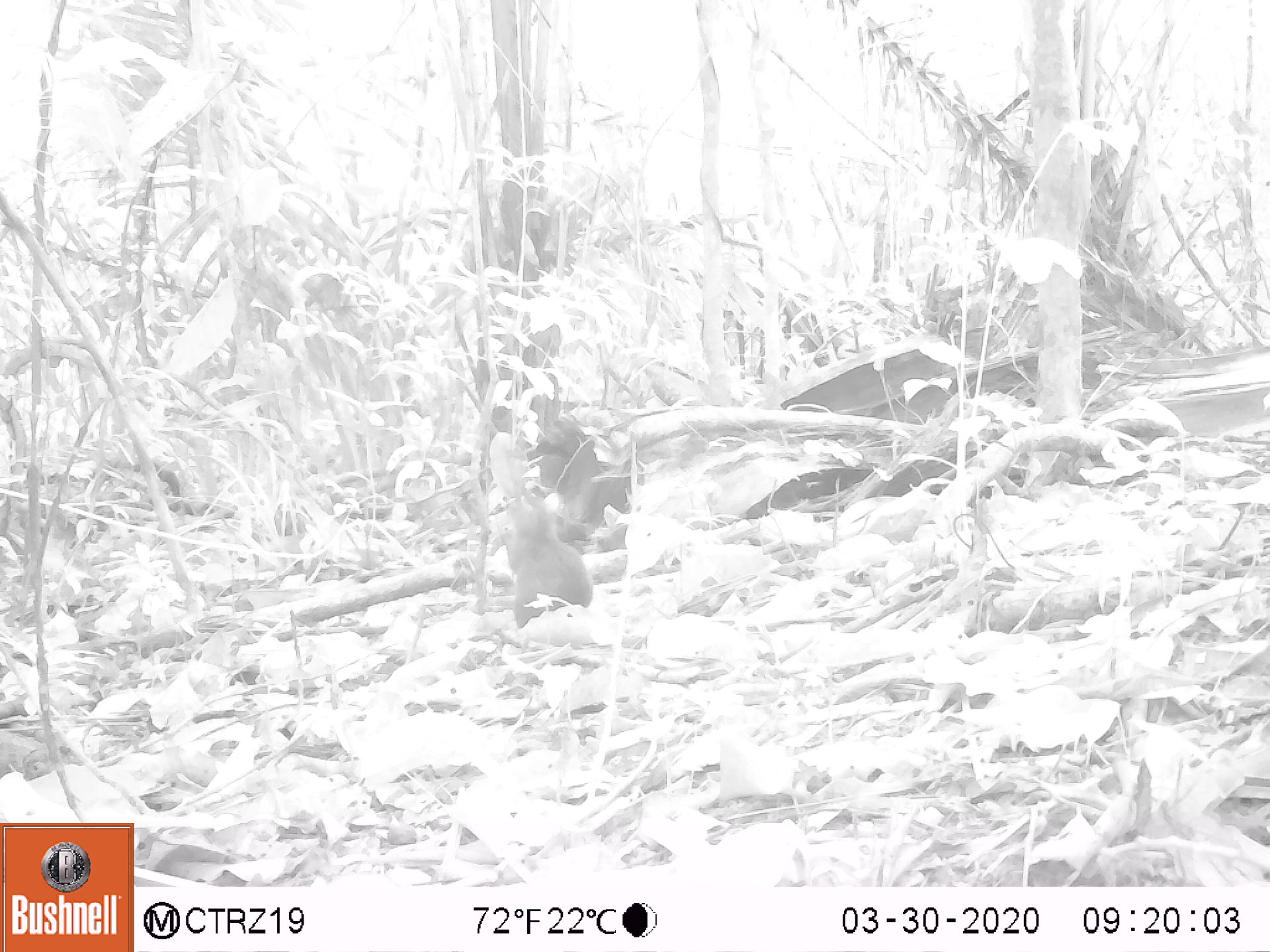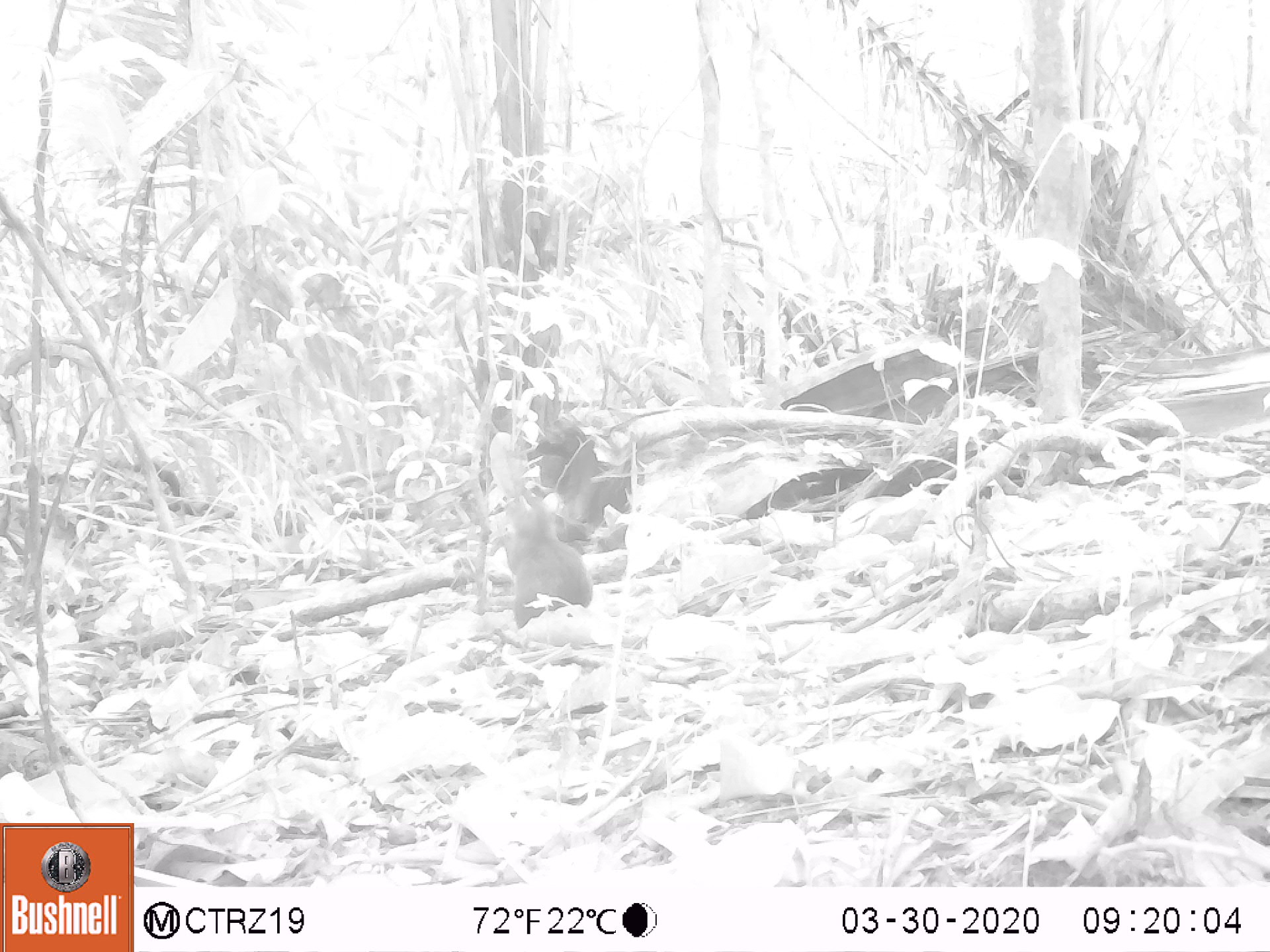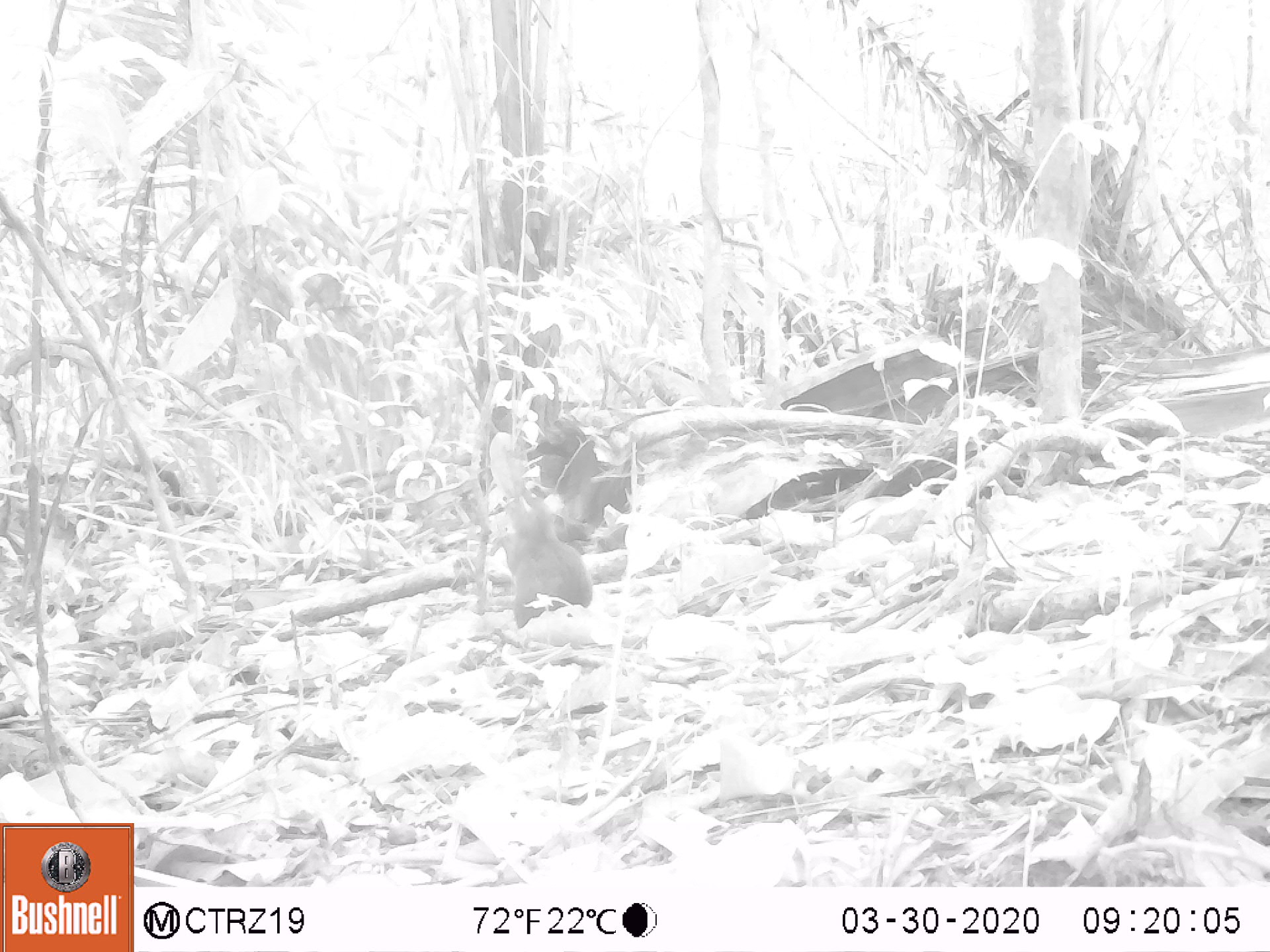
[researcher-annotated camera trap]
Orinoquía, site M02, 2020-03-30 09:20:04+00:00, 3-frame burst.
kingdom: Animalia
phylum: Chordata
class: Mammalia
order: Rodentia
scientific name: Rodentia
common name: rodent